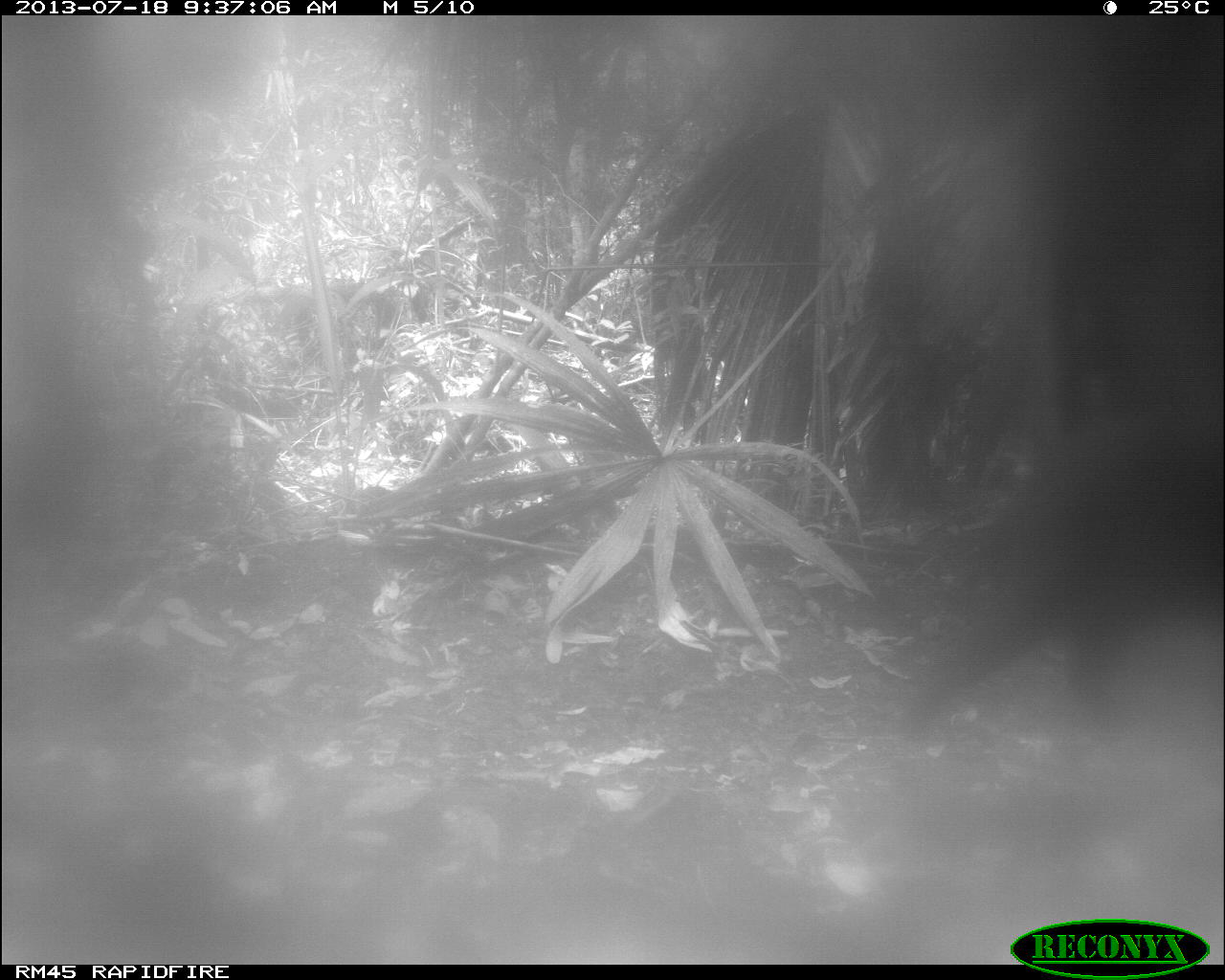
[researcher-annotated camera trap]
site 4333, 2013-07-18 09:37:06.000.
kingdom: Animalia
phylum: Chordata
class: Mammalia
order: Artiodactyla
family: Tayassuidae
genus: Tayassu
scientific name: Tayassu pecari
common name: white-lipped peccary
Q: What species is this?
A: Tayassu pecari (white-lipped peccary).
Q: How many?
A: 1.